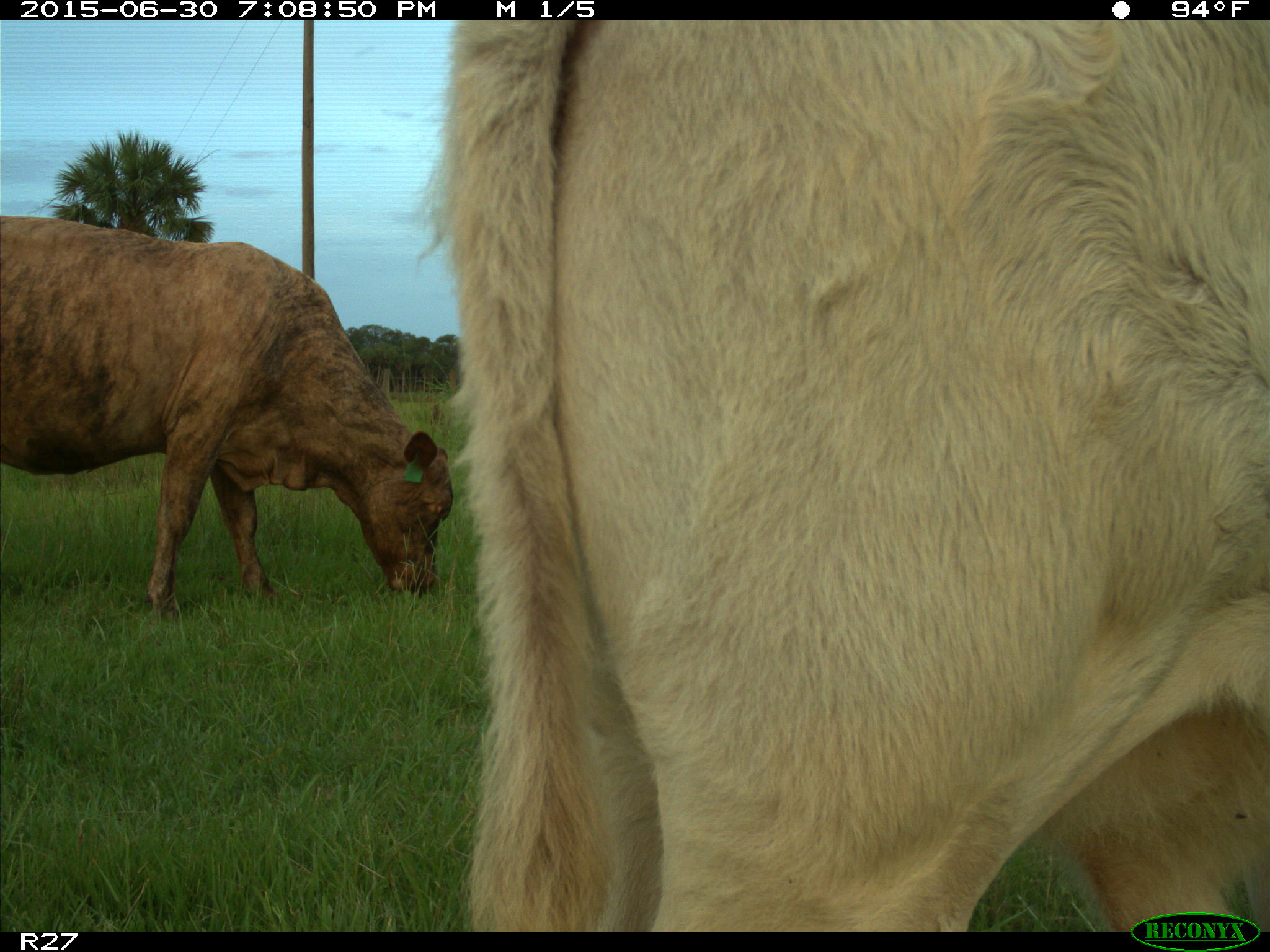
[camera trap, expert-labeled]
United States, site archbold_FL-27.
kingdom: Animalia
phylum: Chordata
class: Mammalia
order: Artiodactyla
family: Bovidae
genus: Bos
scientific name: Bos taurus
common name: domestic cow